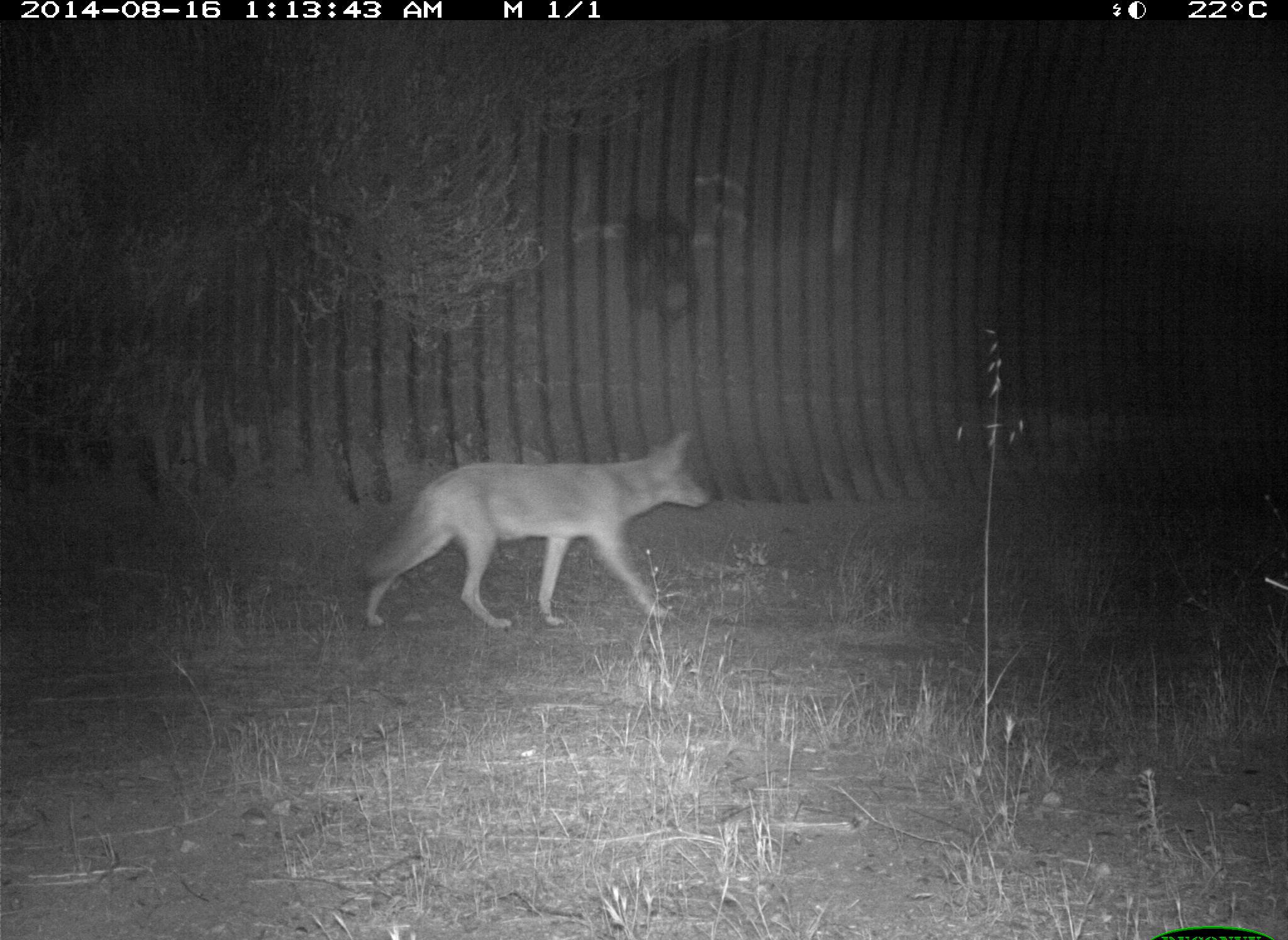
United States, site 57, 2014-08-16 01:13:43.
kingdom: Animalia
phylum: Chordata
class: Mammalia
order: Carnivora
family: Canidae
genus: Canis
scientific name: Canis latrans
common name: coyote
Coyote (Canis latrans).